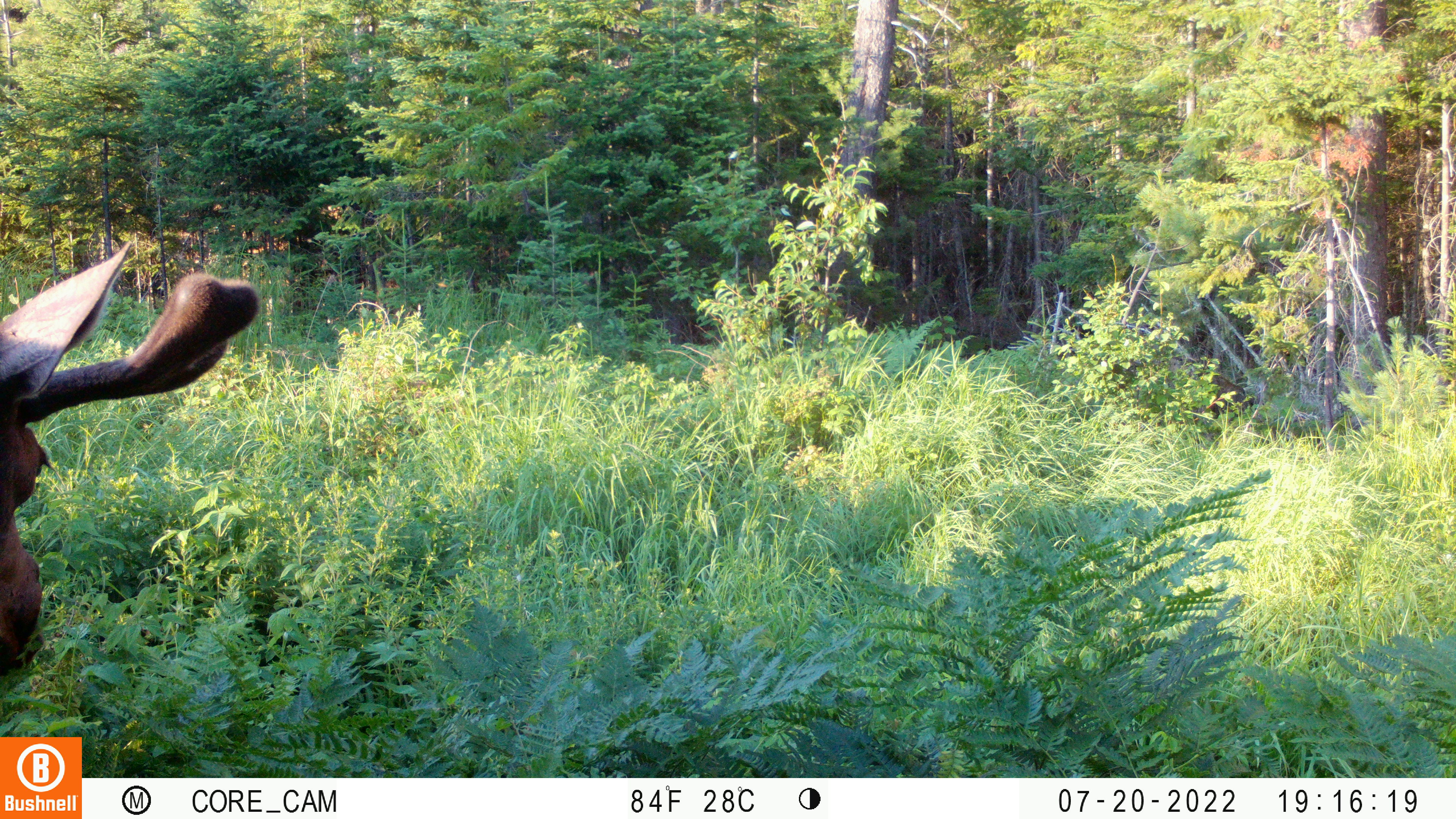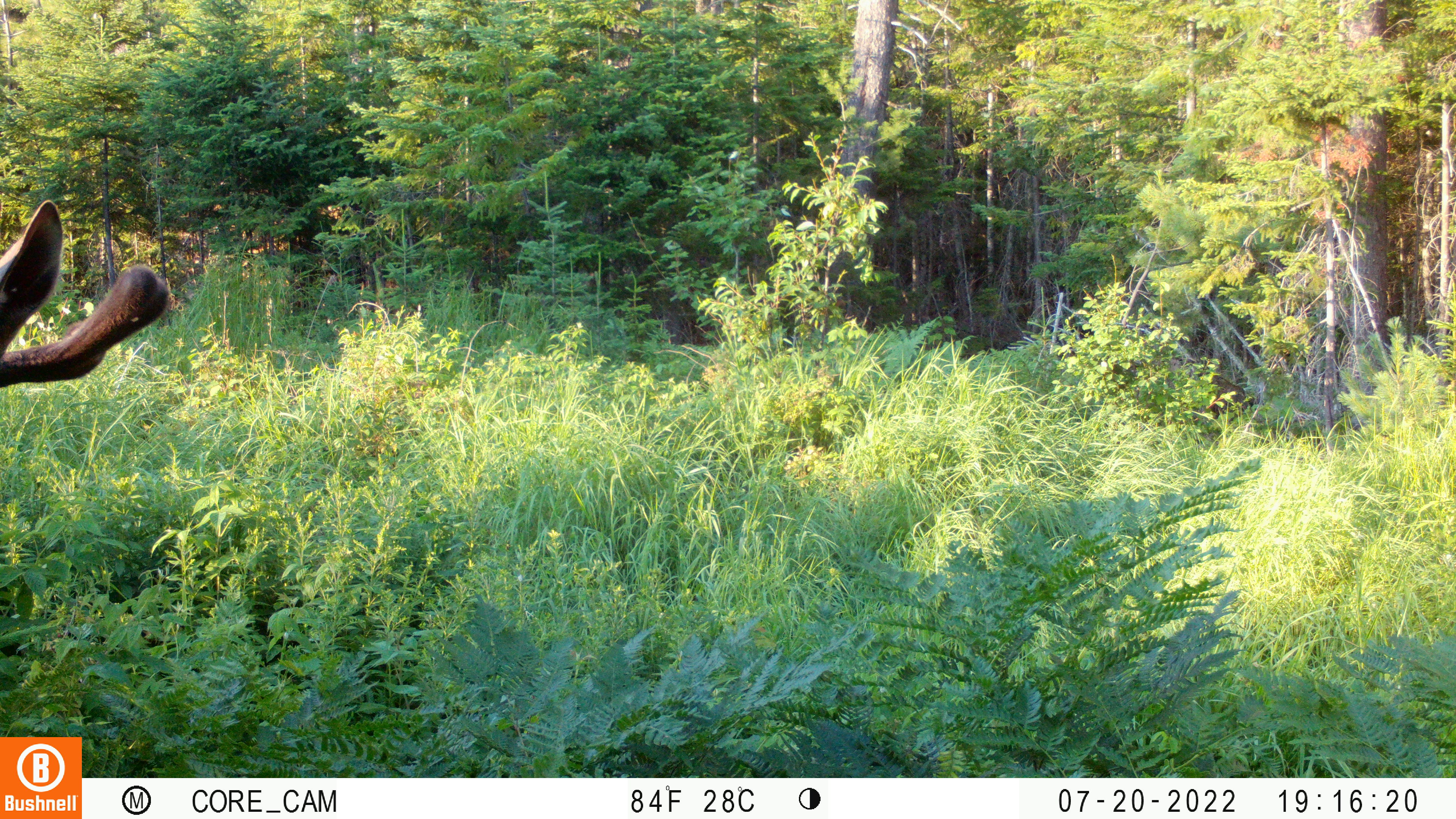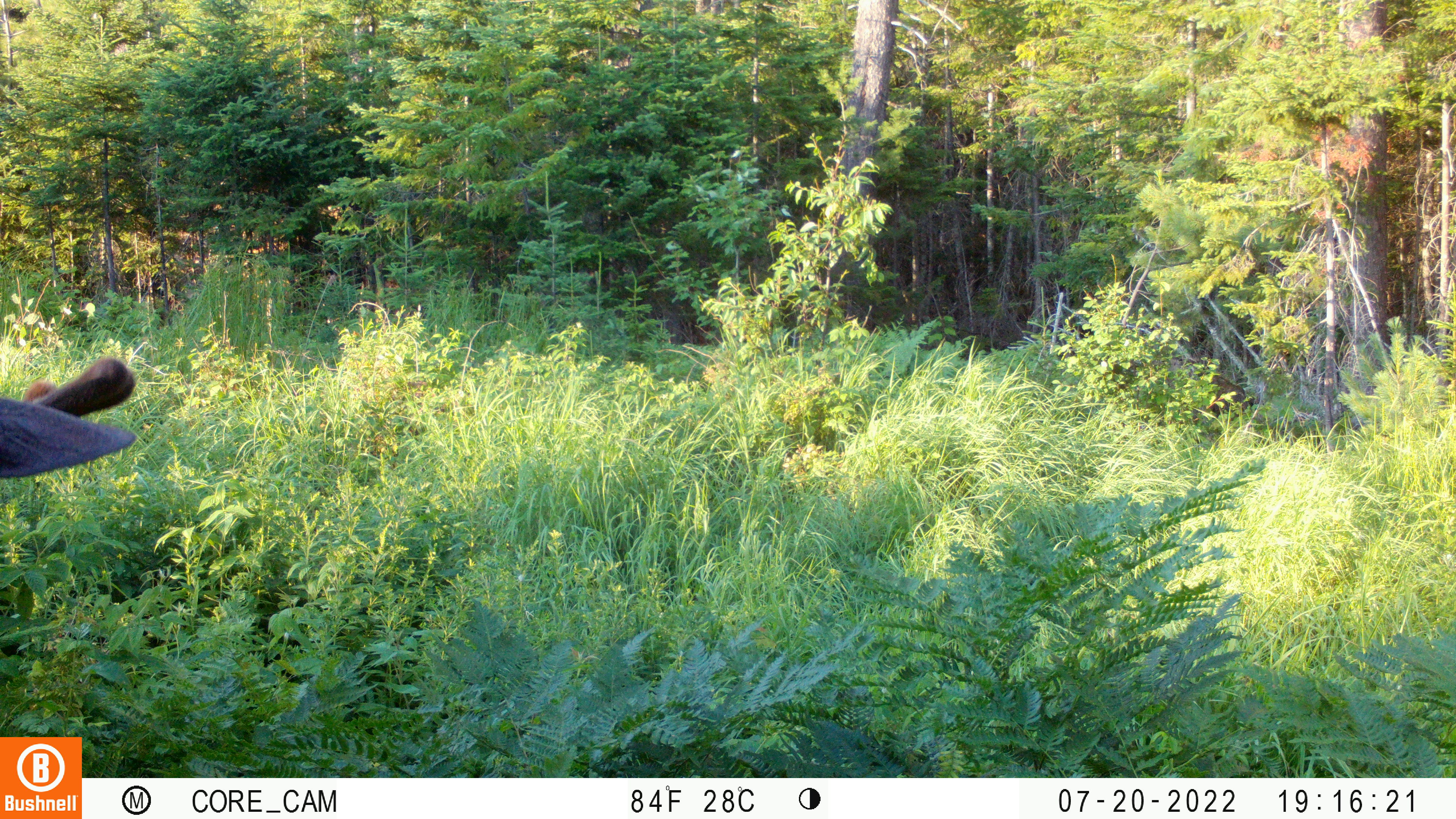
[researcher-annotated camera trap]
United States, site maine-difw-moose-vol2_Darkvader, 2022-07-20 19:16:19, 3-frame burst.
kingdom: Animalia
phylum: Chordata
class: Mammalia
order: Artiodactyla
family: Cervidae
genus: Alces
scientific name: Alces alces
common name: moose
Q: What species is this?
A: Moose (Alces alces).